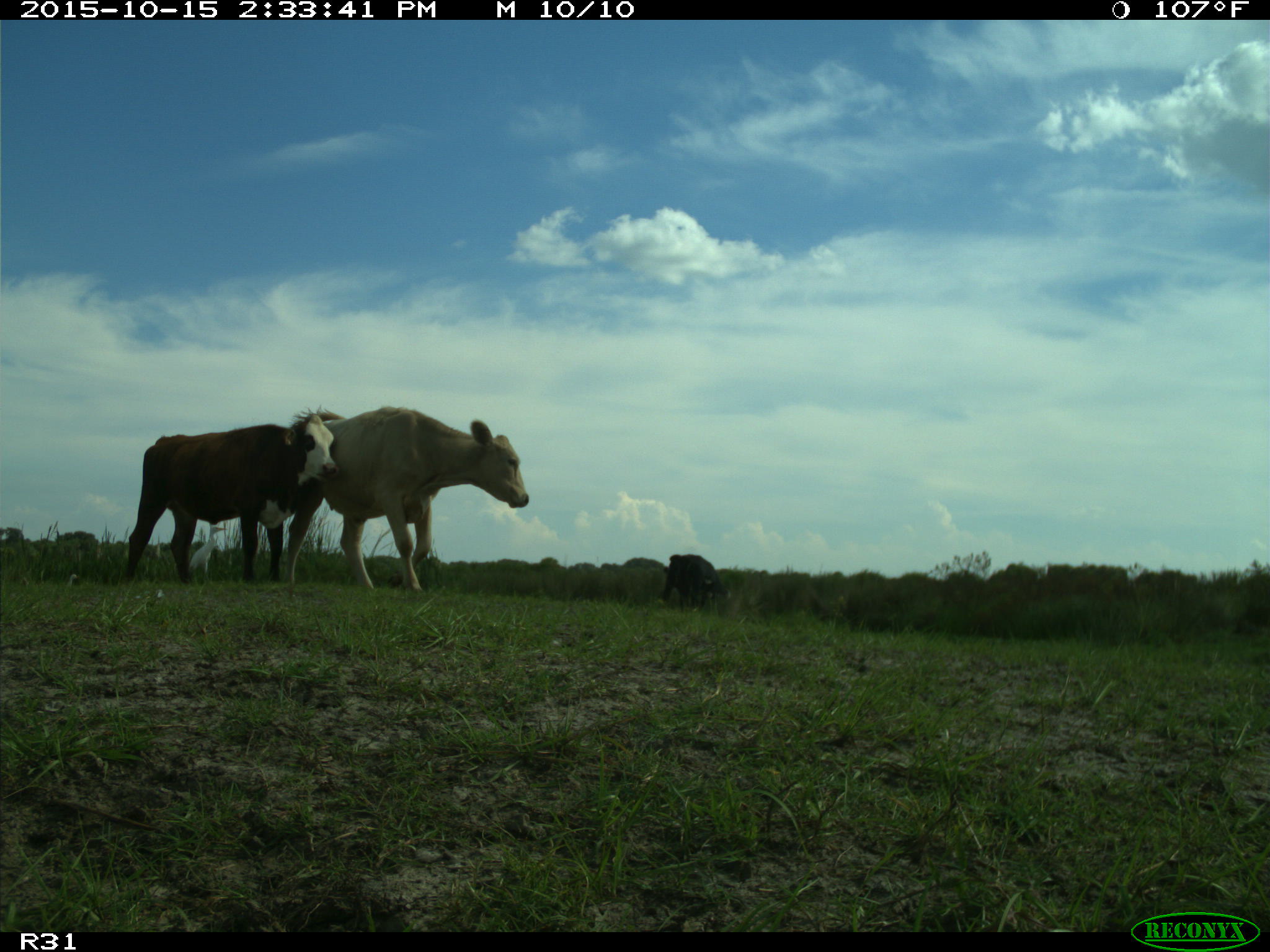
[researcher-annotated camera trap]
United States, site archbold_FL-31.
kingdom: Animalia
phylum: Chordata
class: Mammalia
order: Artiodactyla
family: Bovidae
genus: Bos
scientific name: Bos taurus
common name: domestic cow